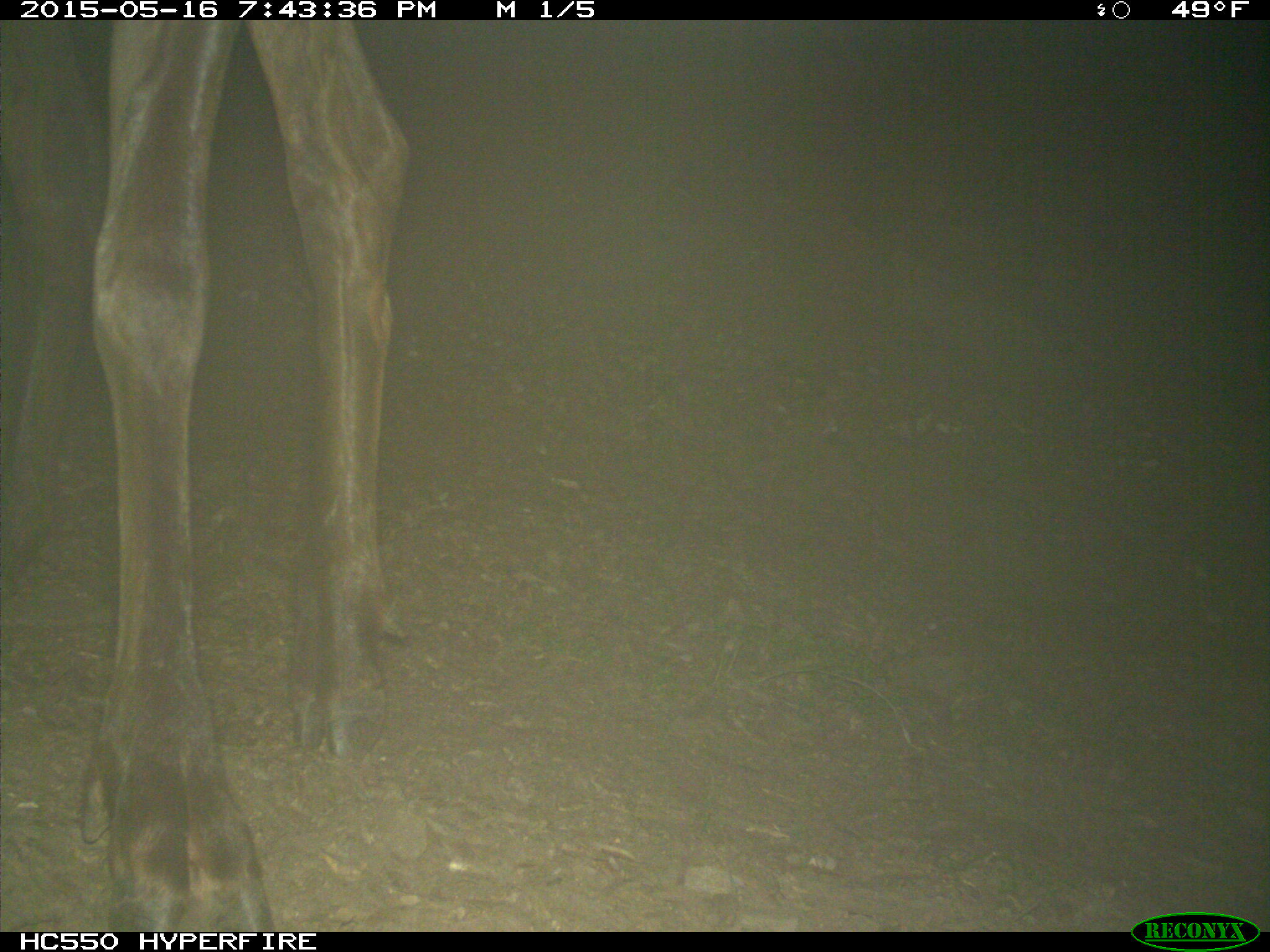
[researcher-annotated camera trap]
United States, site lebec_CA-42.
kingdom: Animalia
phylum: Chordata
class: Mammalia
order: Artiodactyla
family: Cervidae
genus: Cervus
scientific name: Cervus canadensis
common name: elk